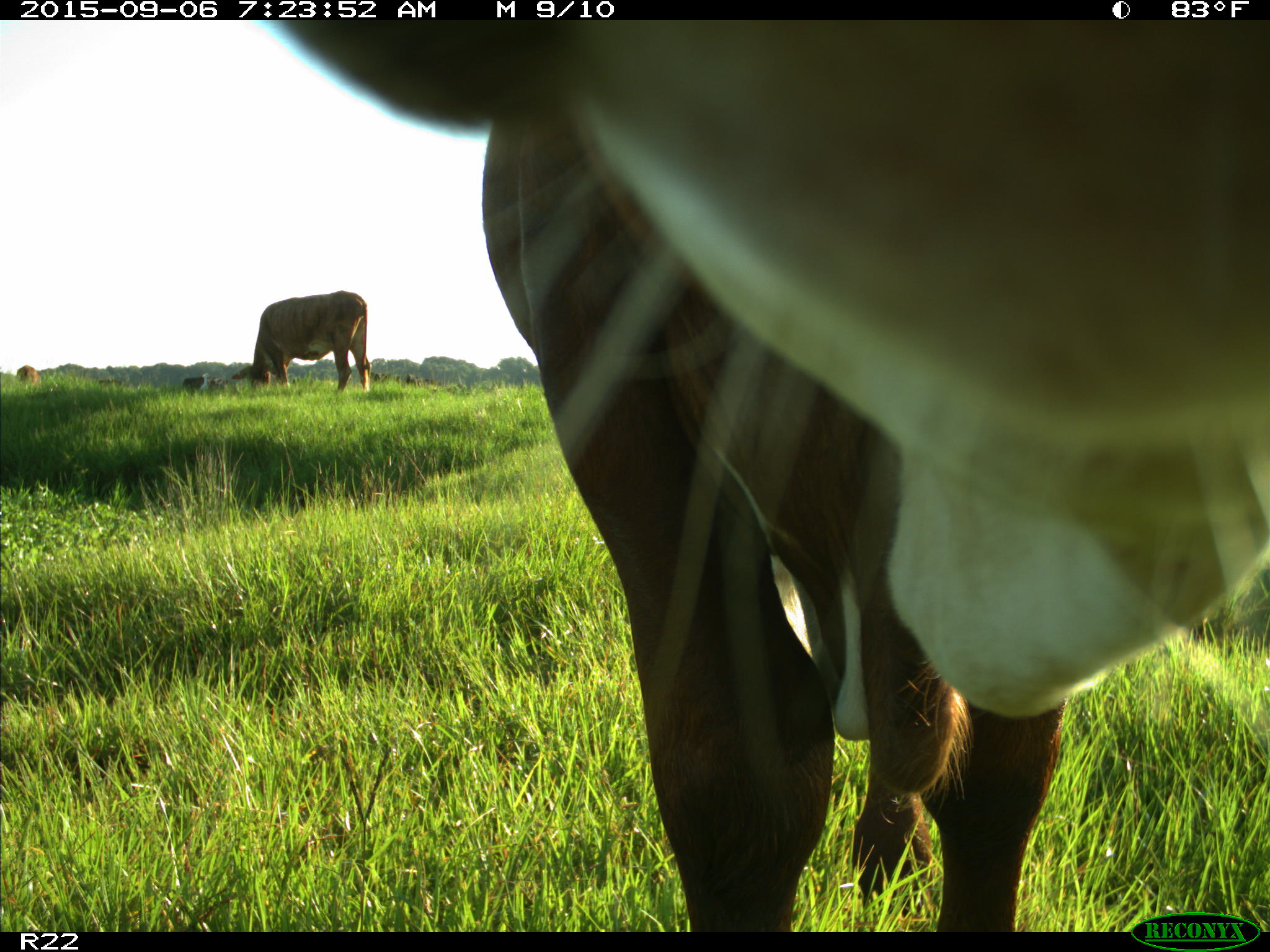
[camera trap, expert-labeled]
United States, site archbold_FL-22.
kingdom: Animalia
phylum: Chordata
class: Mammalia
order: Artiodactyla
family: Bovidae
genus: Bos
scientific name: Bos taurus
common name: domestic cow